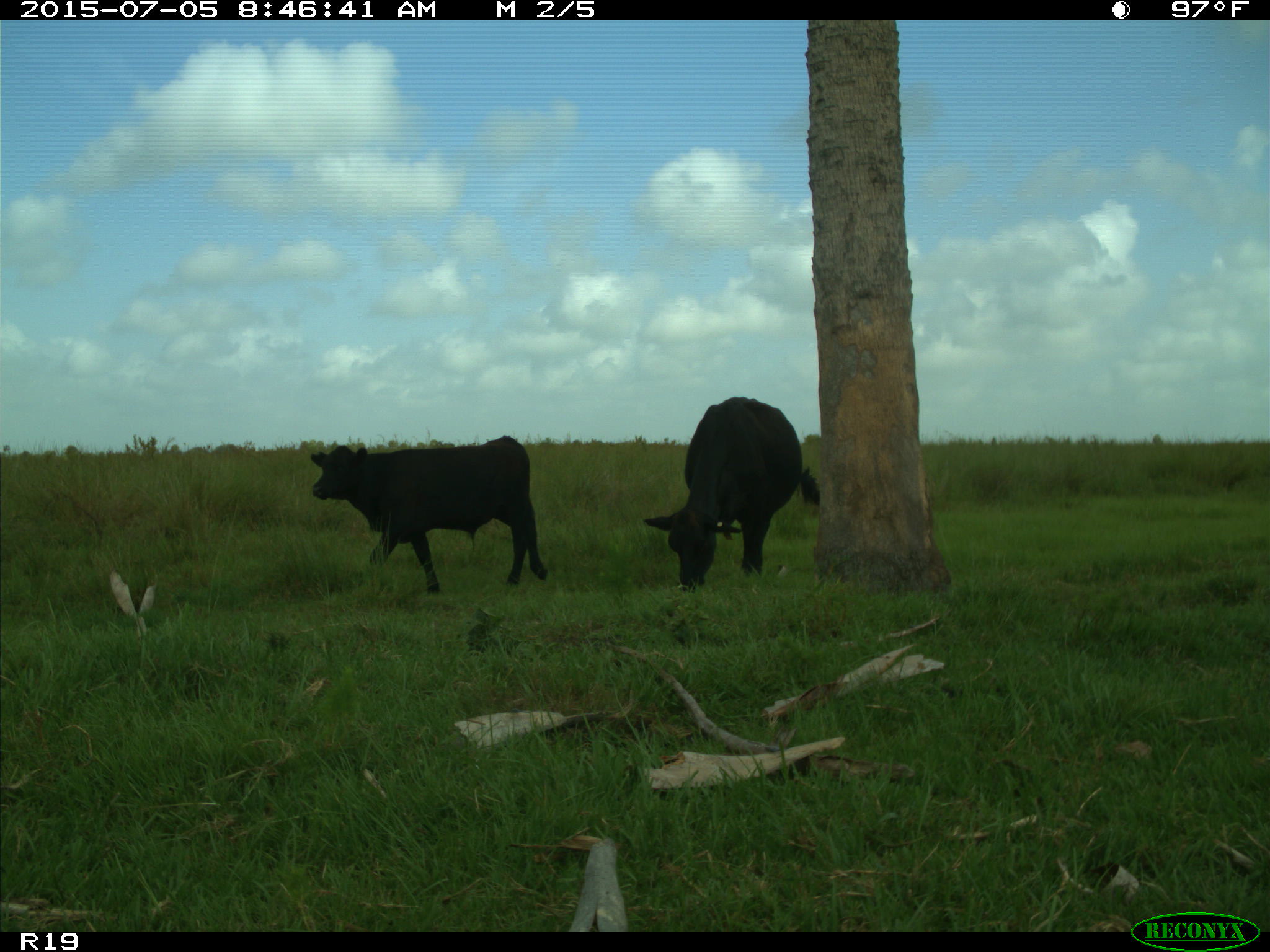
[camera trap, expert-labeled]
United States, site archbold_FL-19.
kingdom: Animalia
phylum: Chordata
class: Mammalia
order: Artiodactyla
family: Bovidae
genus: Bos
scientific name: Bos taurus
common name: domestic cow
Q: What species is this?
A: Bos taurus (domestic cow).